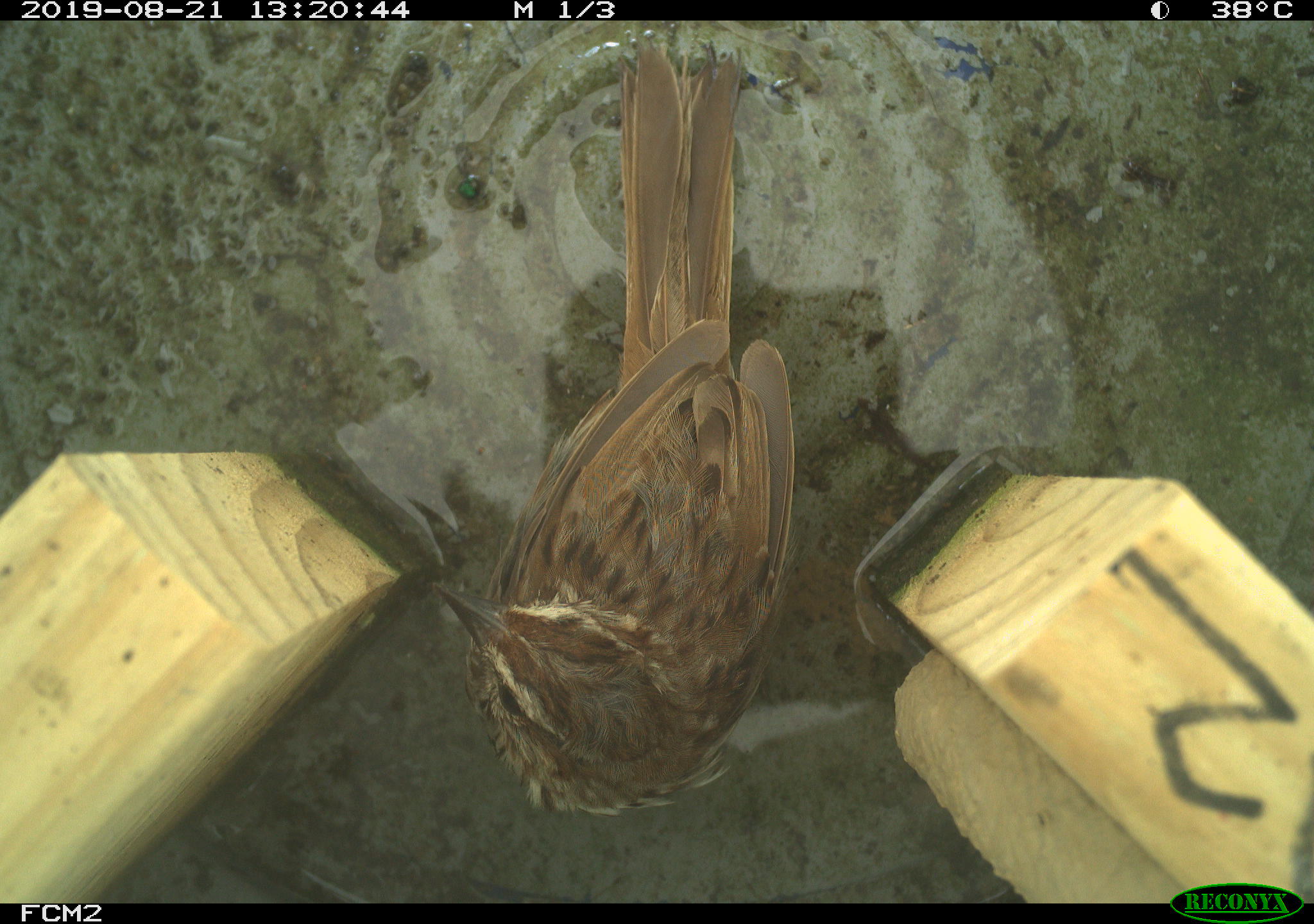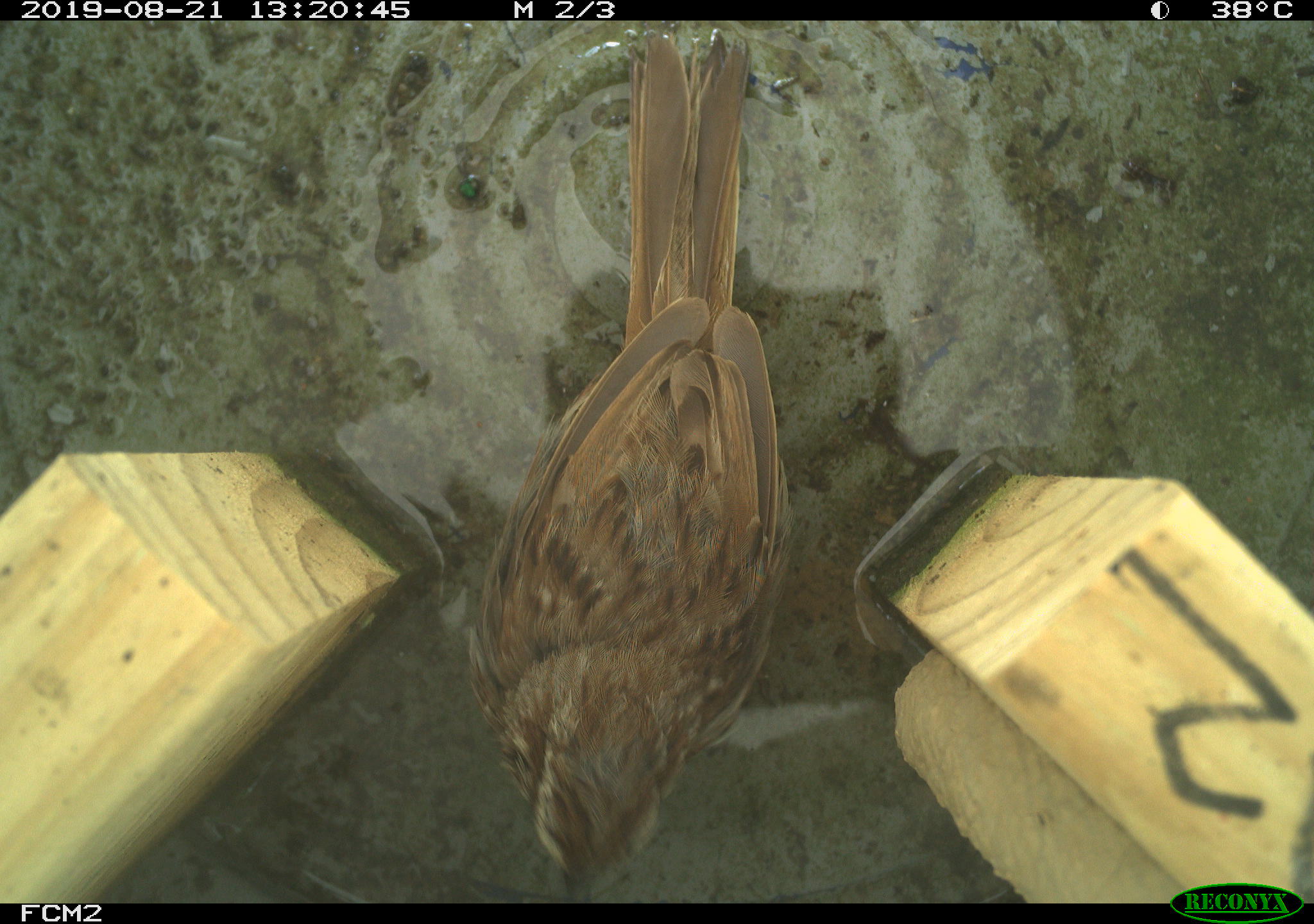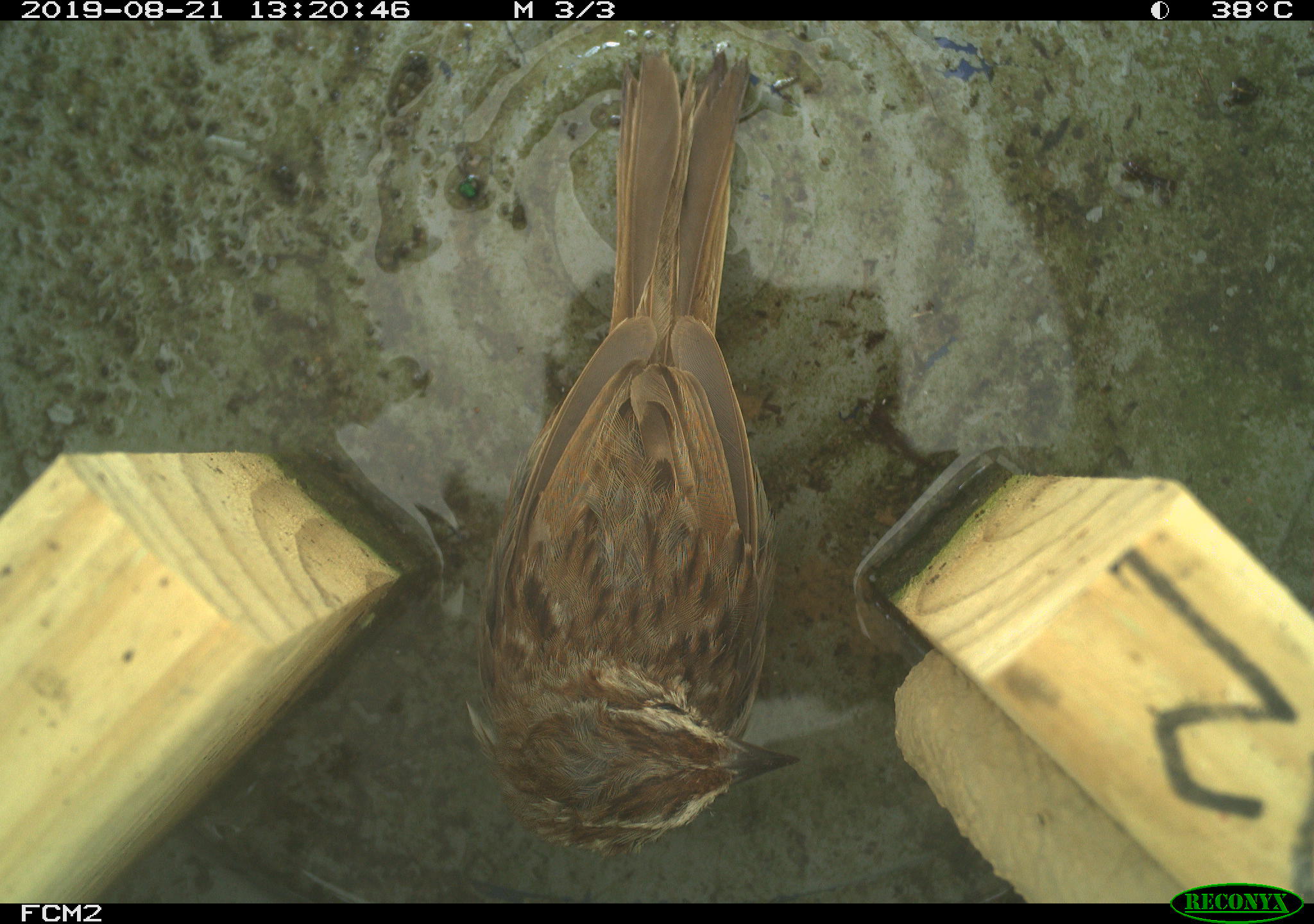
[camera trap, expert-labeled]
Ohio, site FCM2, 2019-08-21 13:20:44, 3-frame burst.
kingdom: Animalia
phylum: Chordata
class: Aves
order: Passeriformes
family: Passerellidae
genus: Melospiza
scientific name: Melospiza melodia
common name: song sparrow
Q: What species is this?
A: Song sparrow (Melospiza melodia).